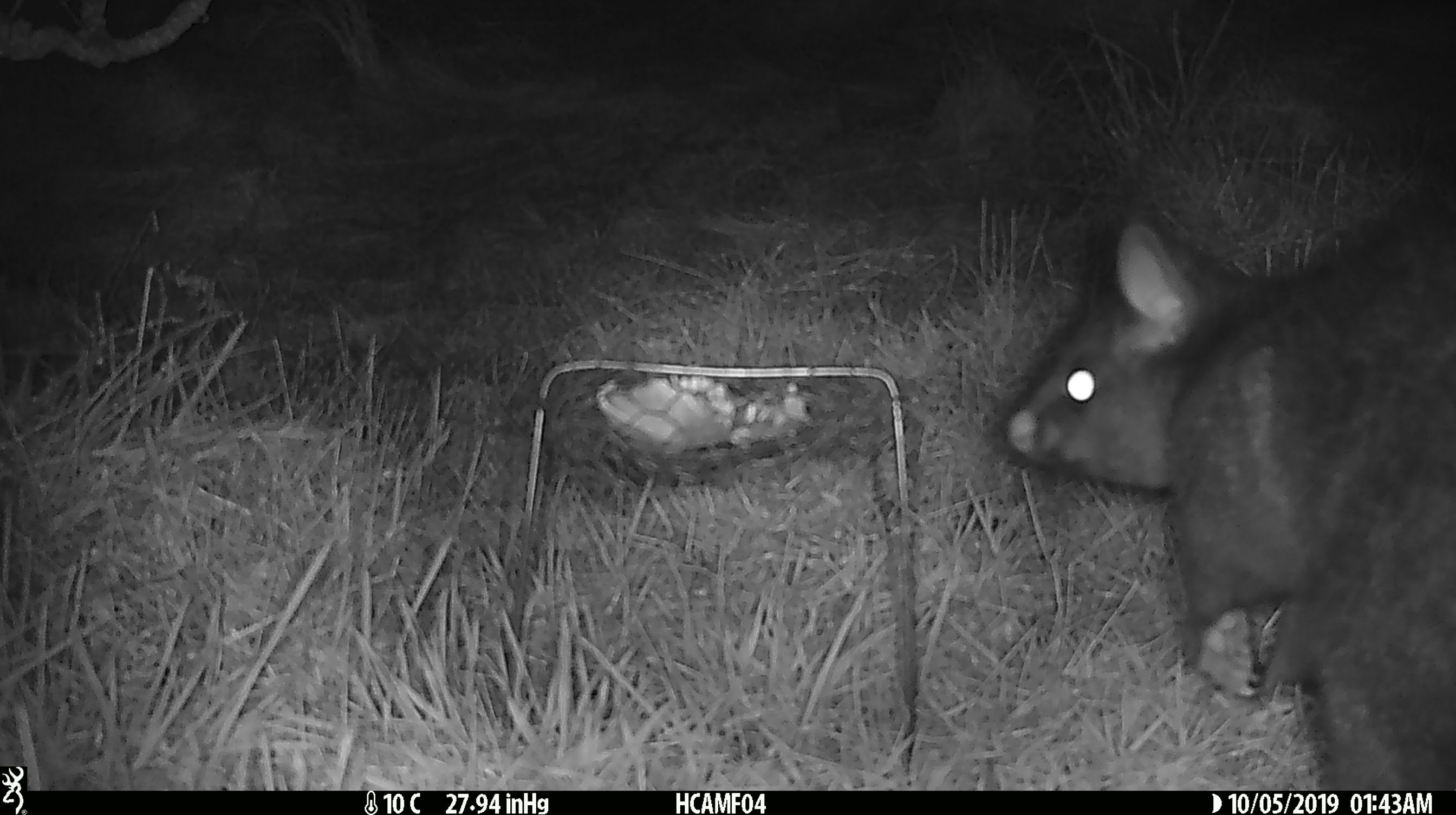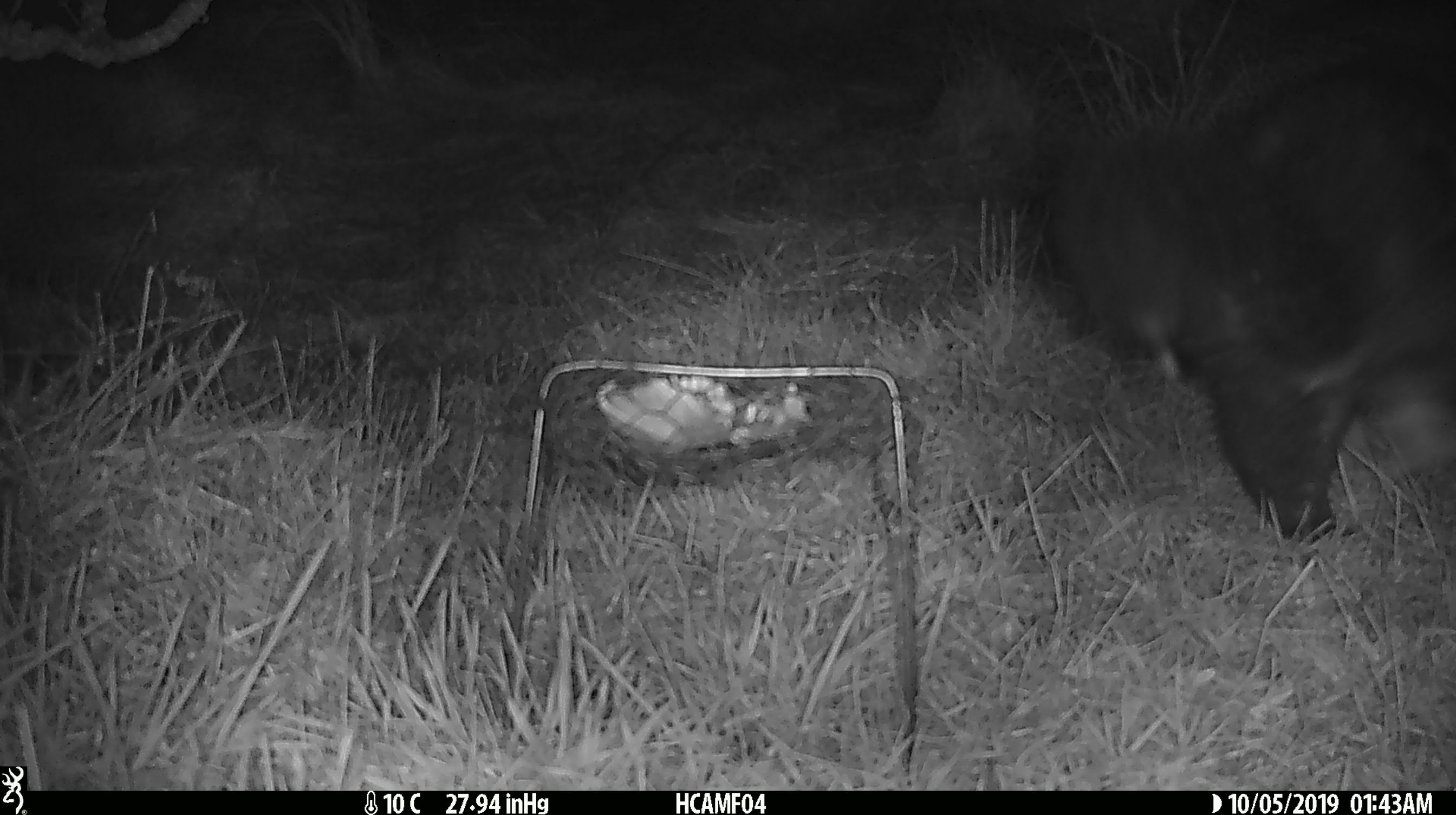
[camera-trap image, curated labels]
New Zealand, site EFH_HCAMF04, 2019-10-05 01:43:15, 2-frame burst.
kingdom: Animalia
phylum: Chordata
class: Mammalia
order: Diprotodontia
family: Phalangeridae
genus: Trichosurus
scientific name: Trichosurus vulpecula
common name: common brushtail possum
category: possum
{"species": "possum (common brushtail possum) (Trichosurus vulpecula)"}